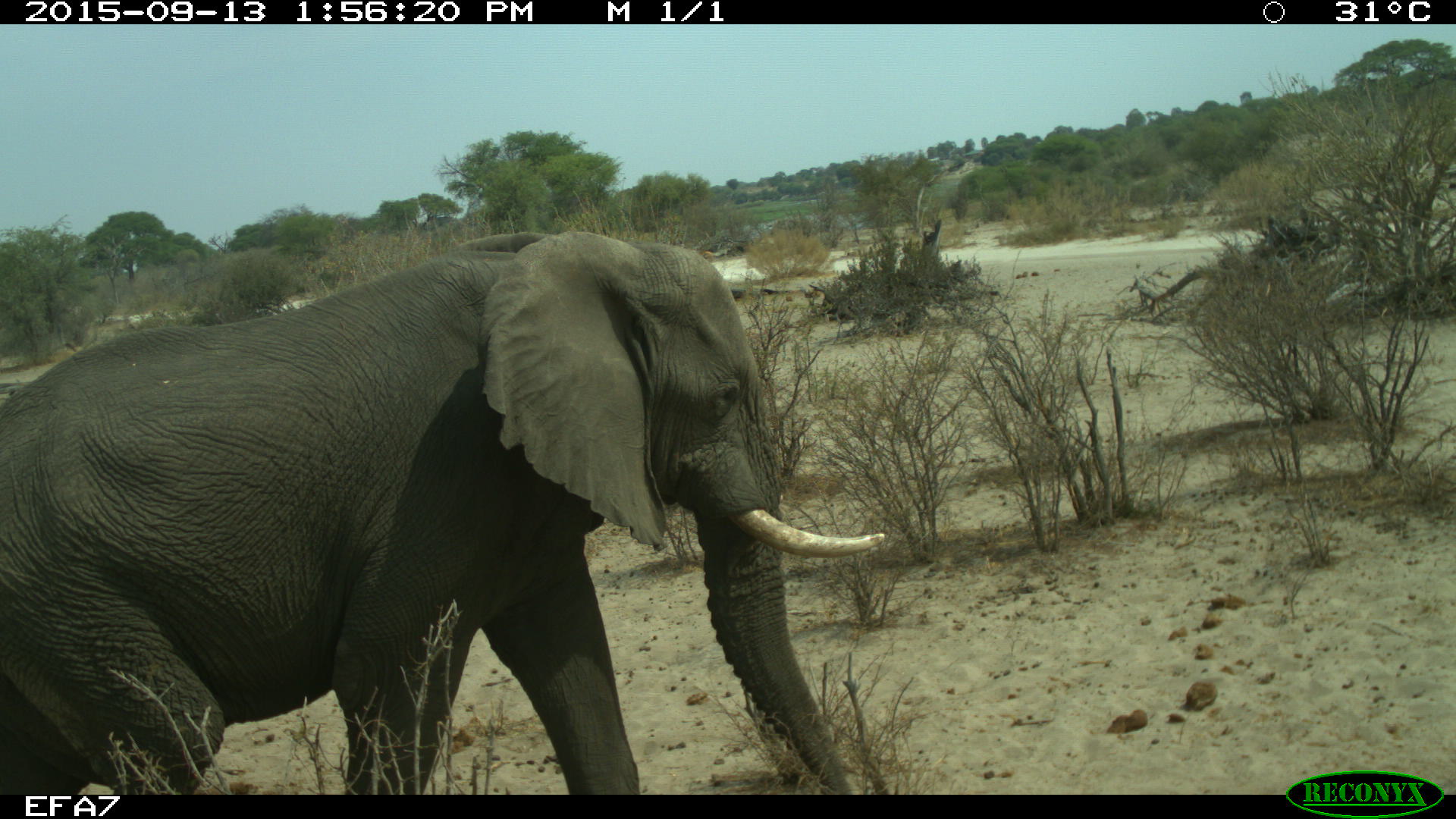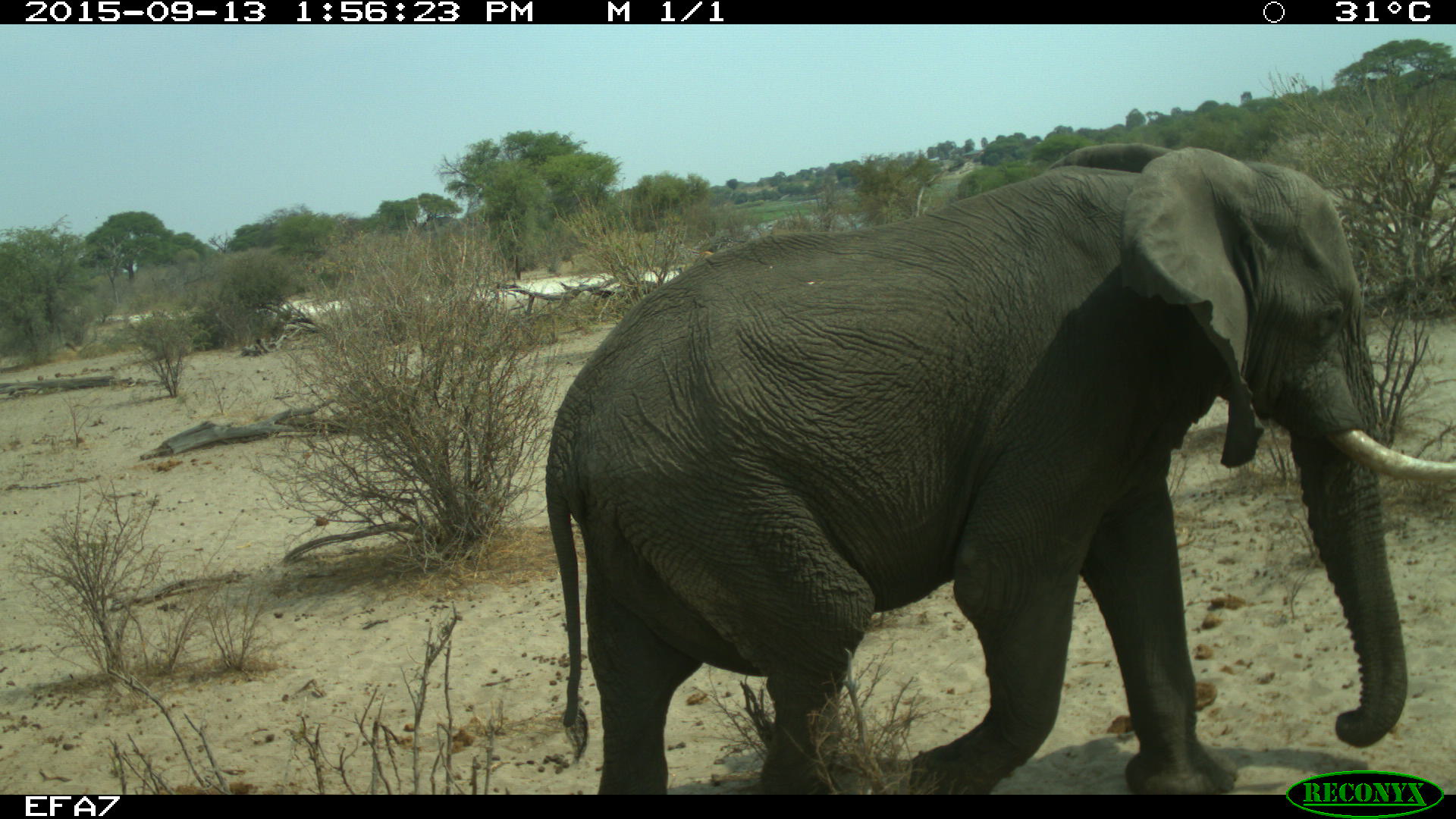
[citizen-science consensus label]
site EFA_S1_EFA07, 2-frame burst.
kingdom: Animalia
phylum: Chordata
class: Mammalia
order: Proboscidea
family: Elephantidae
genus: Loxodonta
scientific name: Loxodonta africana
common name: african bush elephant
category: elephant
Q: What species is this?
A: Elephant (african bush elephant) (Loxodonta africana).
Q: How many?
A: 1.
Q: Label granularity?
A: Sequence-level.